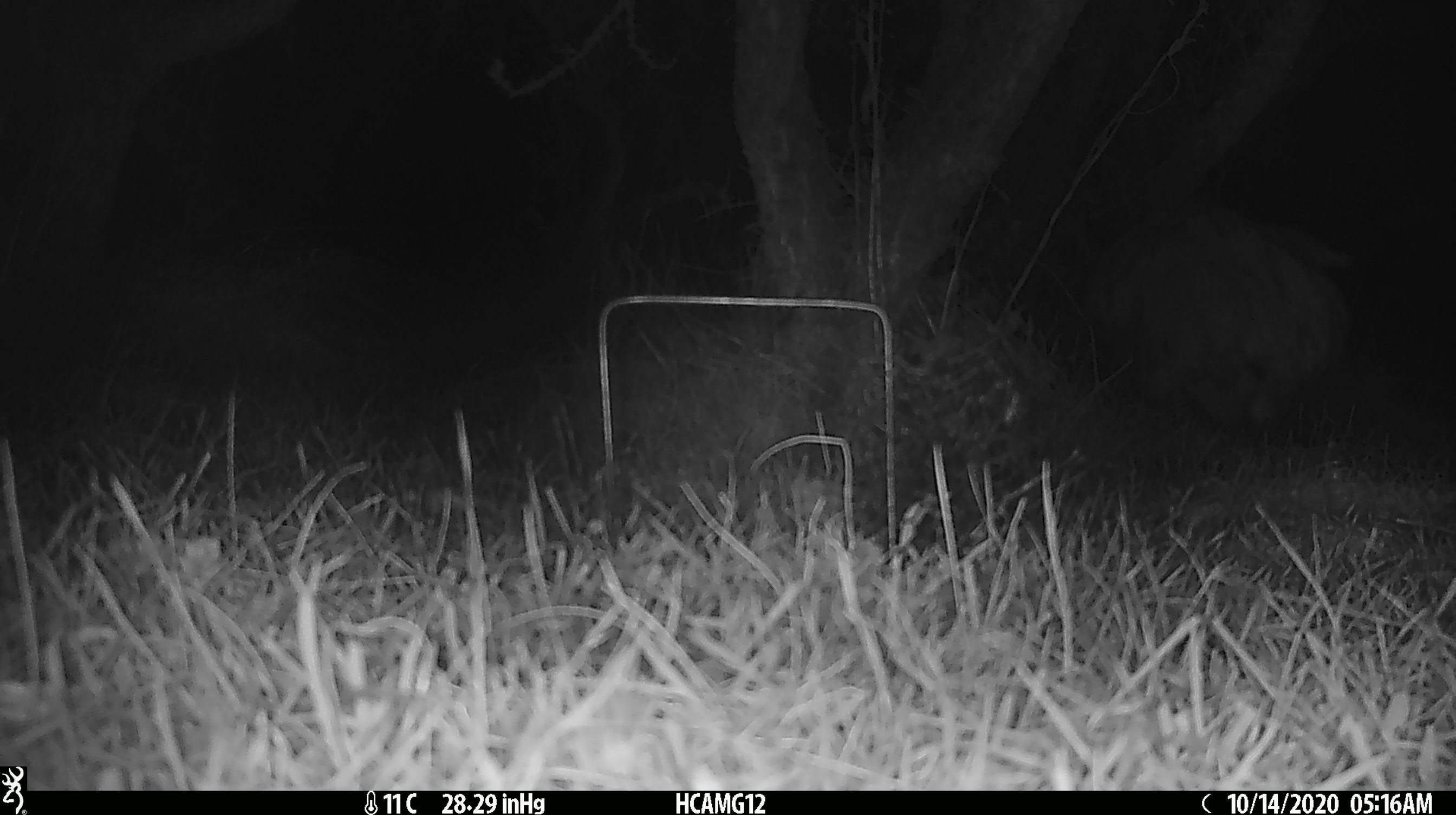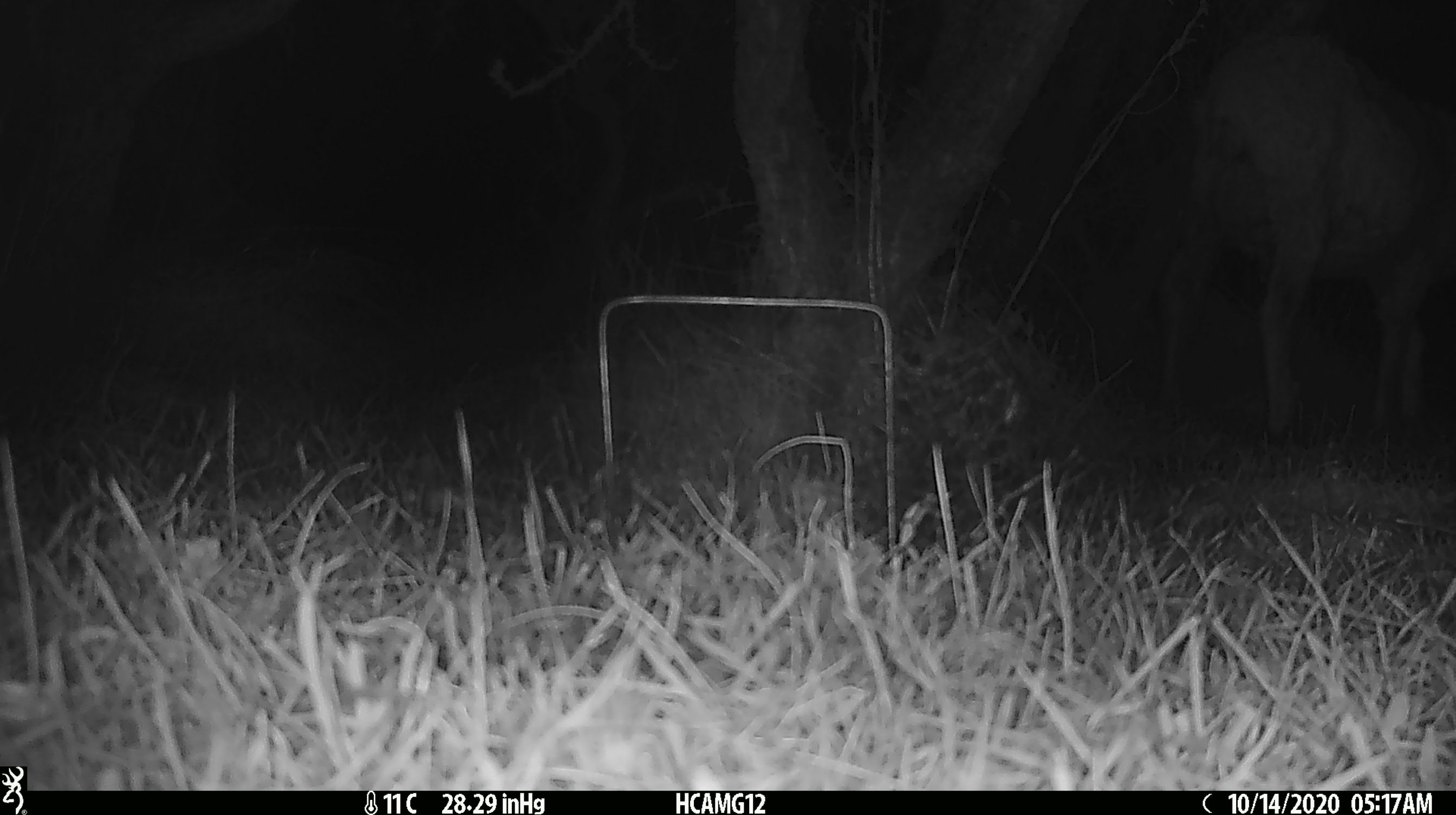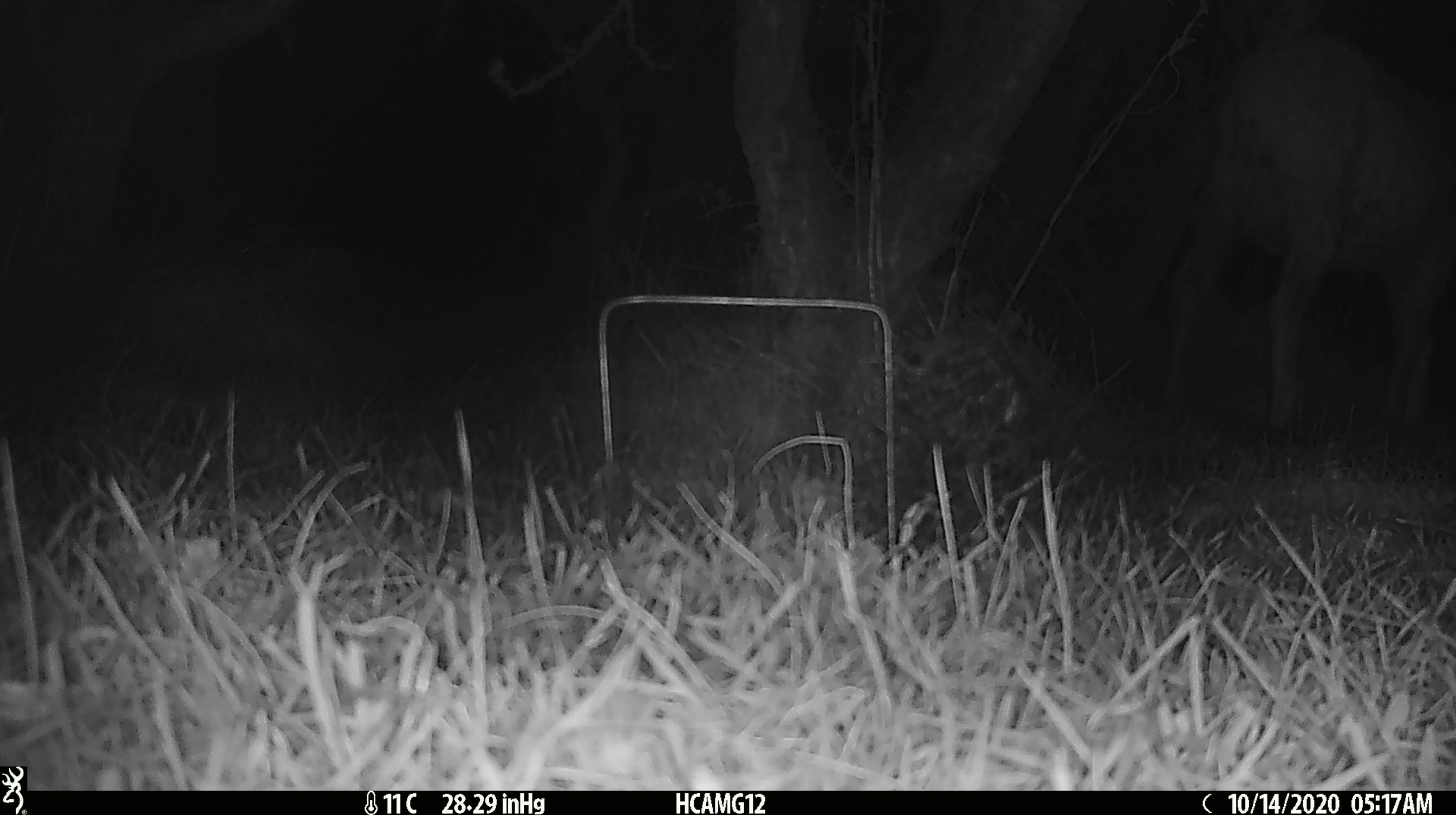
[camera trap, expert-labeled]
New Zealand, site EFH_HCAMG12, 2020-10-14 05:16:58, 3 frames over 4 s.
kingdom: Animalia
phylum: Chordata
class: Mammalia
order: Artiodactyla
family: Bovidae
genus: Ovis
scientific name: Ovis aries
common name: domestic sheep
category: sheep